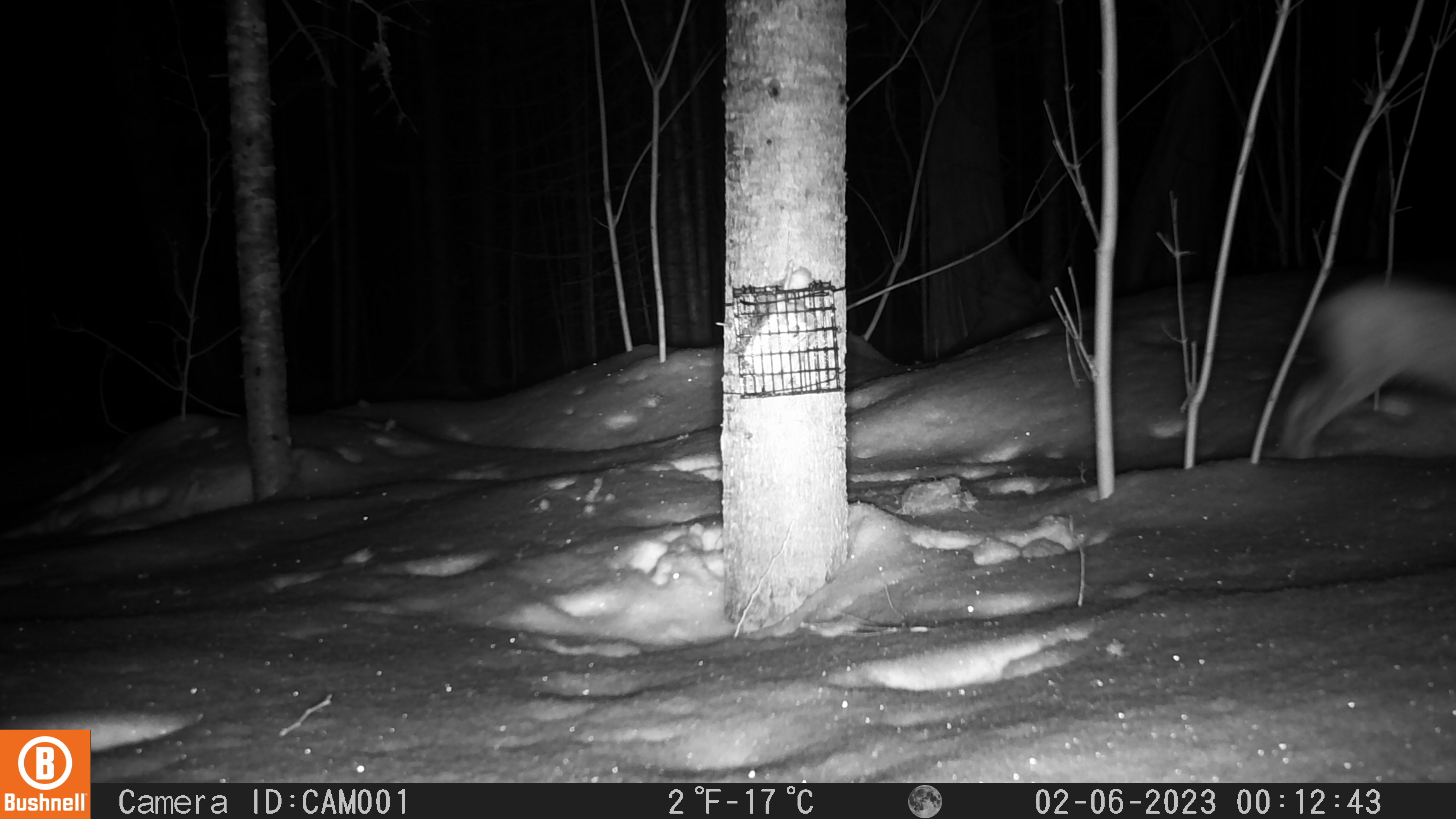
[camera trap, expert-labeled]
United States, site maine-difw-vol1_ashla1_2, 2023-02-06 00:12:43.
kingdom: Animalia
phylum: Chordata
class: Mammalia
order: Lagomorpha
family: Leporidae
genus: Lepus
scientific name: Lepus americanus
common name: snowshoe hare